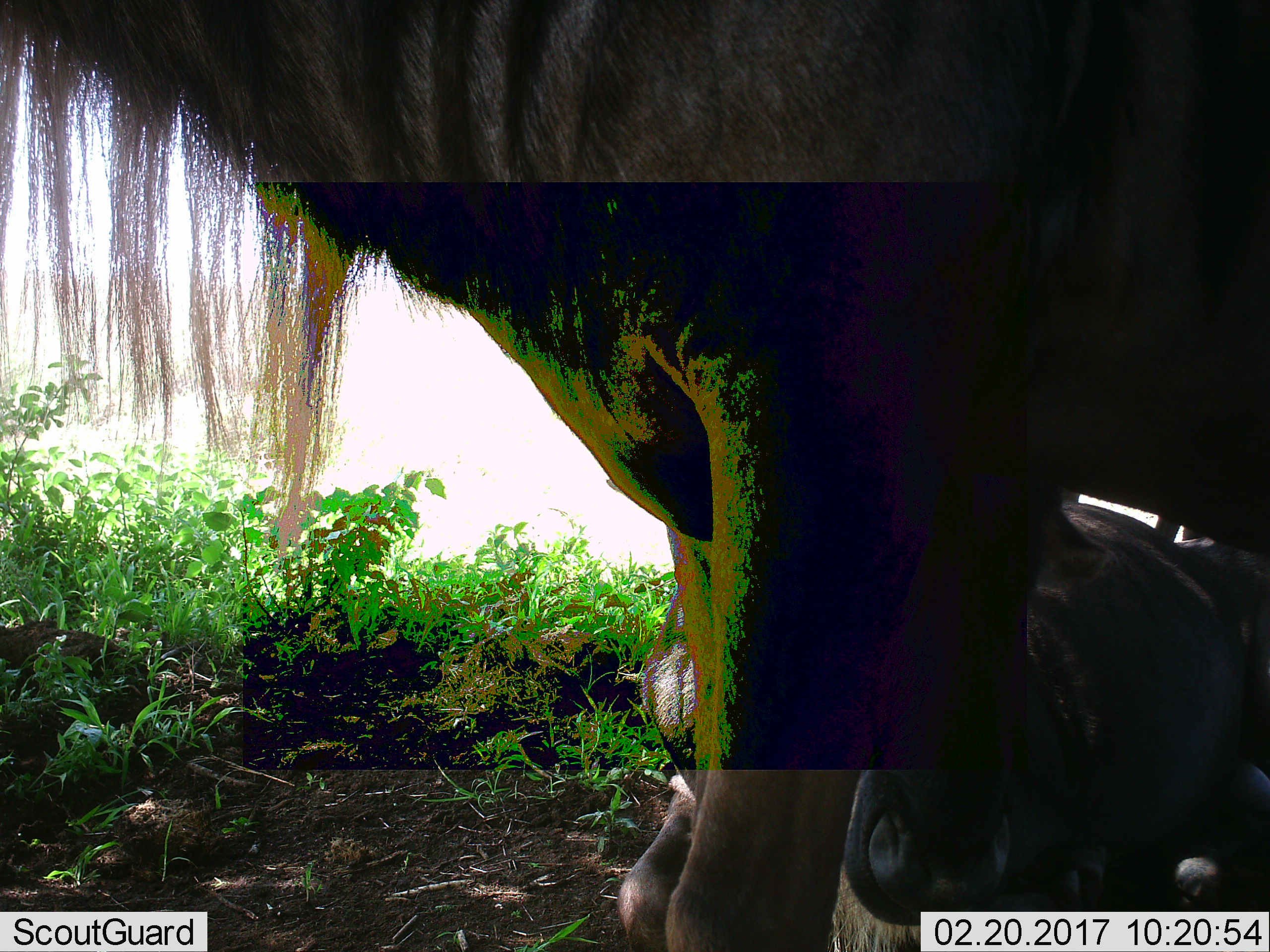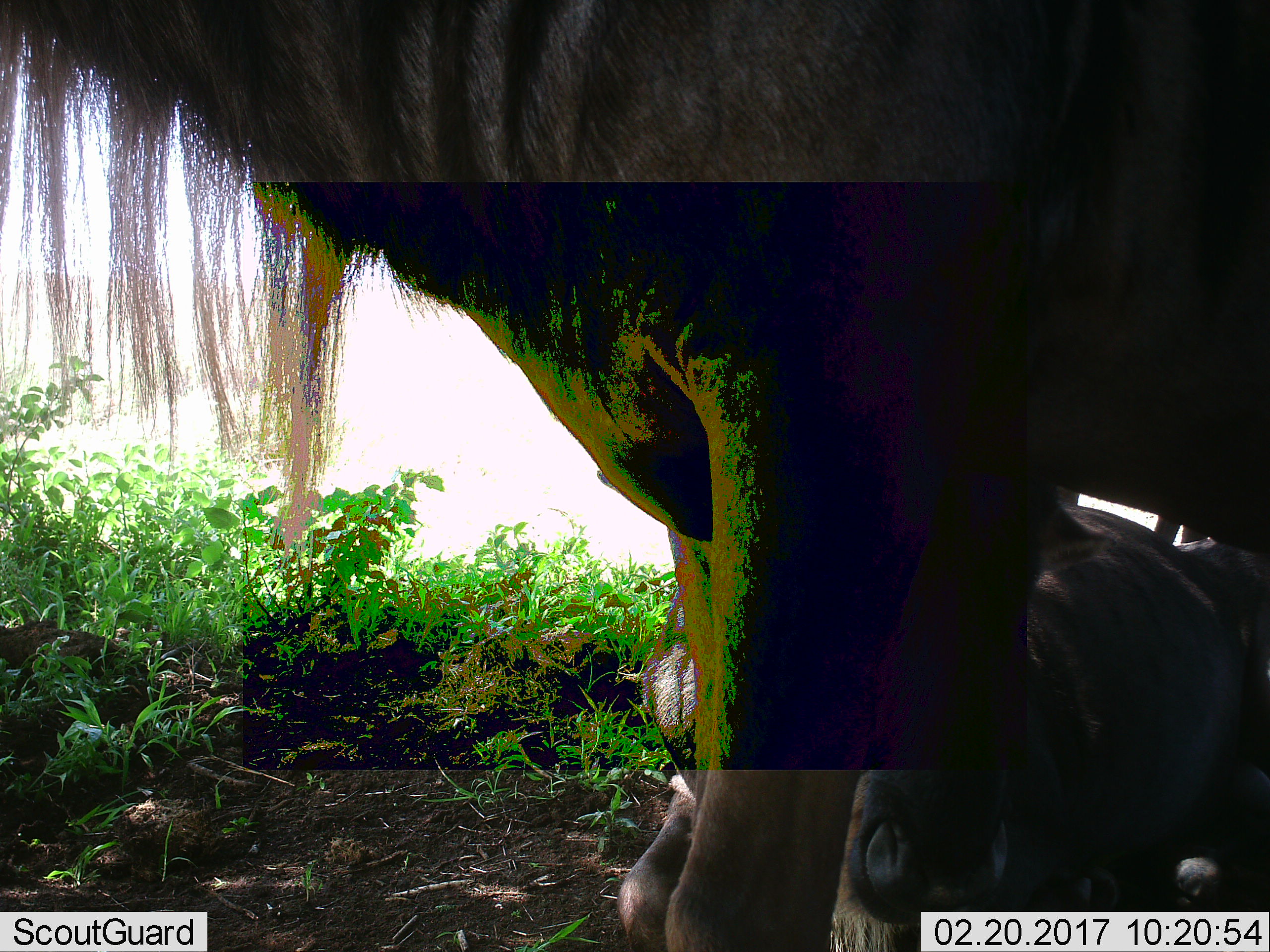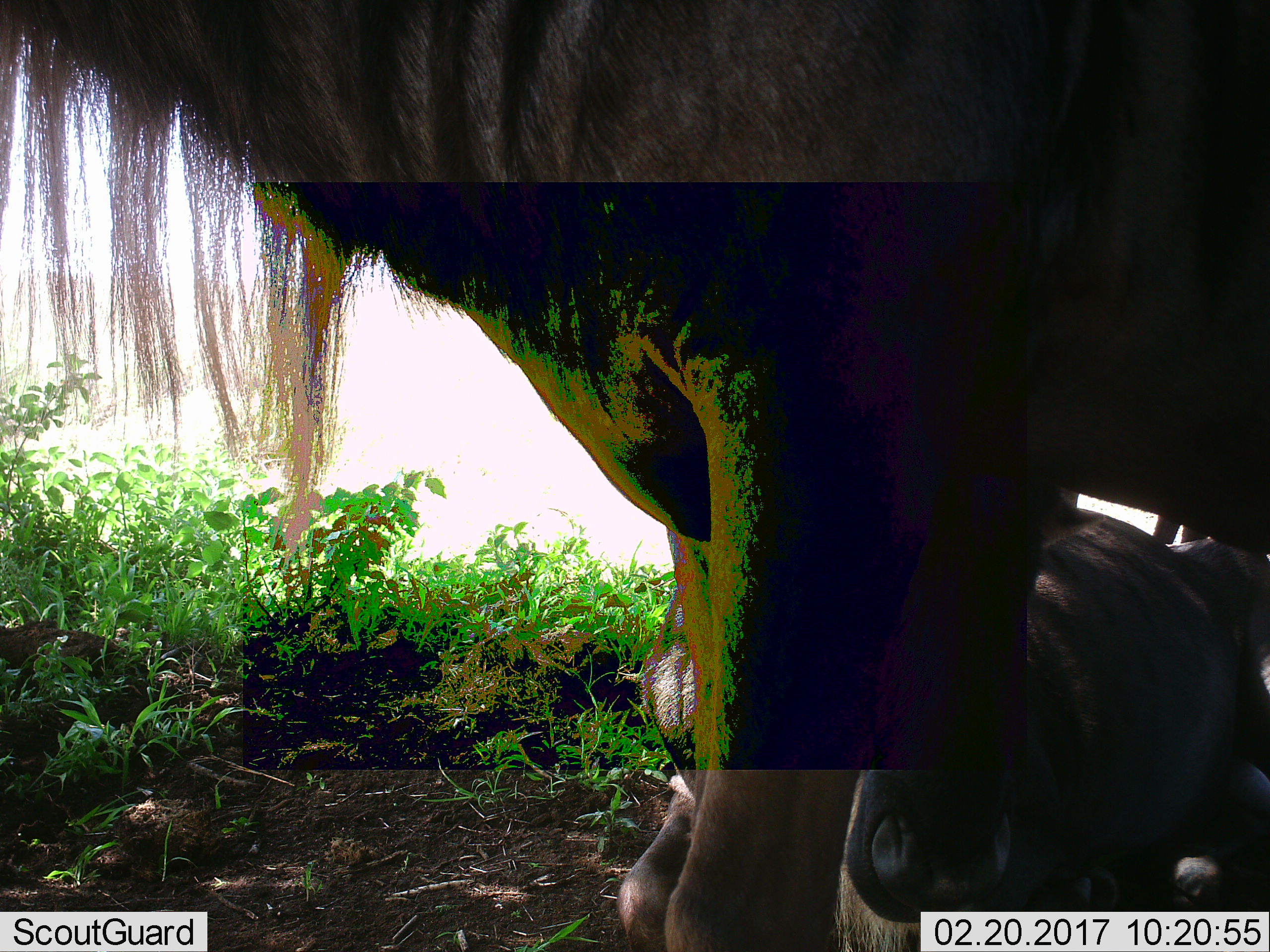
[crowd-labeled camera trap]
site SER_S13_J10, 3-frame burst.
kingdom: Animalia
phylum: Chordata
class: Mammalia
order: Artiodactyla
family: Bovidae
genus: Connochaetes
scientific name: Connochaetes taurinus taurinus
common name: blue wildebeest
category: wildebeestblue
Wildebeestblue (blue wildebeest) (Connochaetes taurinus taurinus), count 2. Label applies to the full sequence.